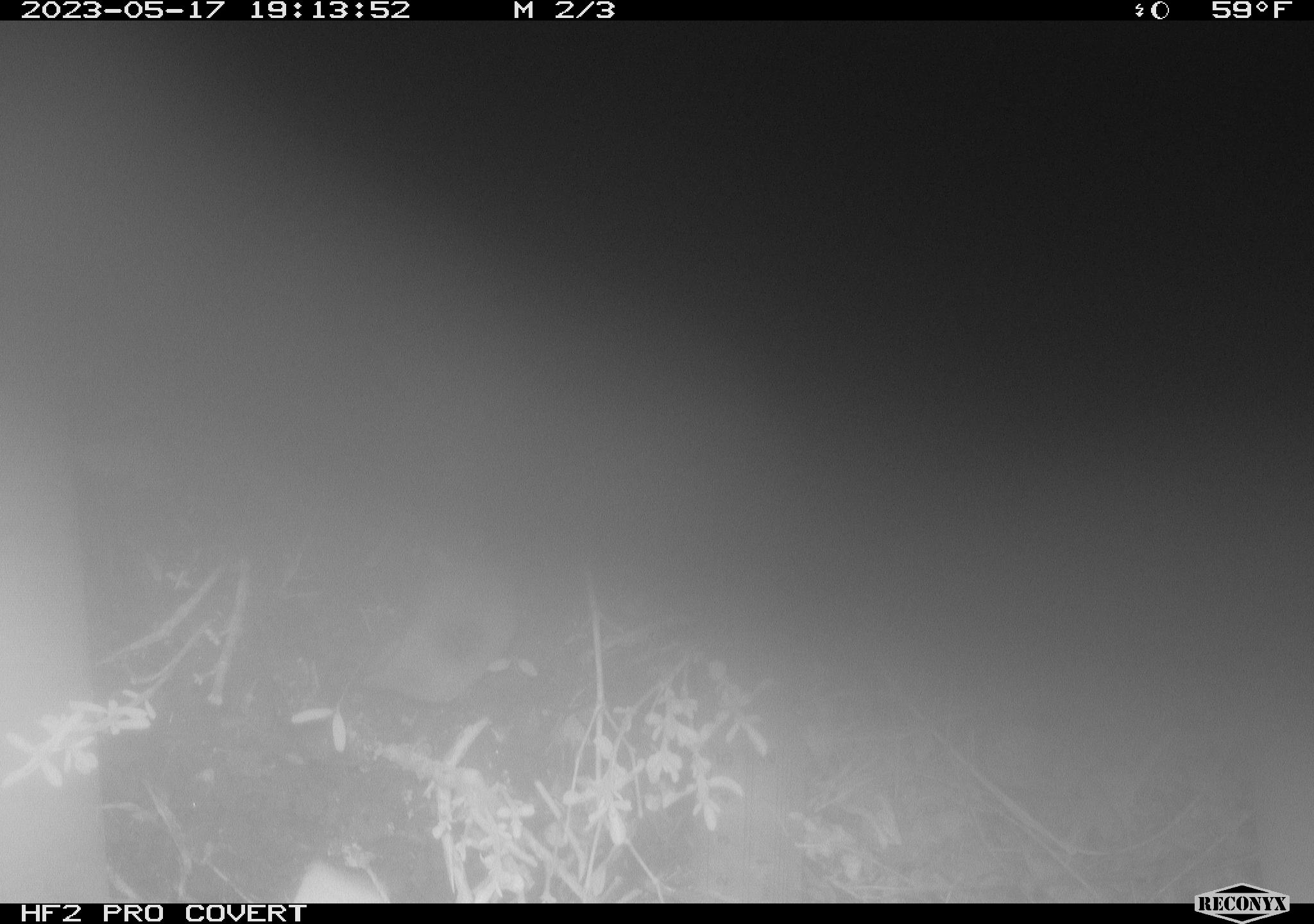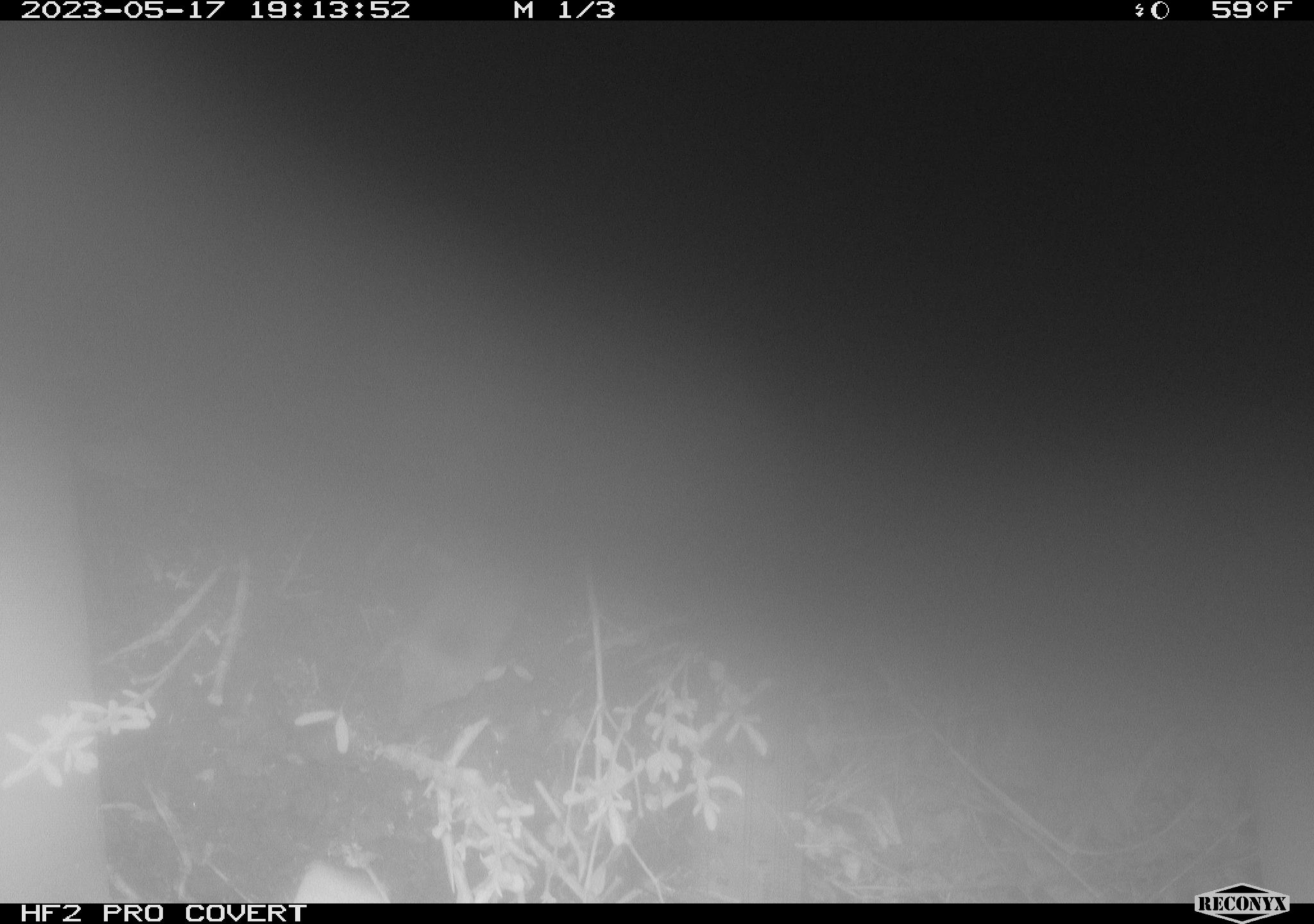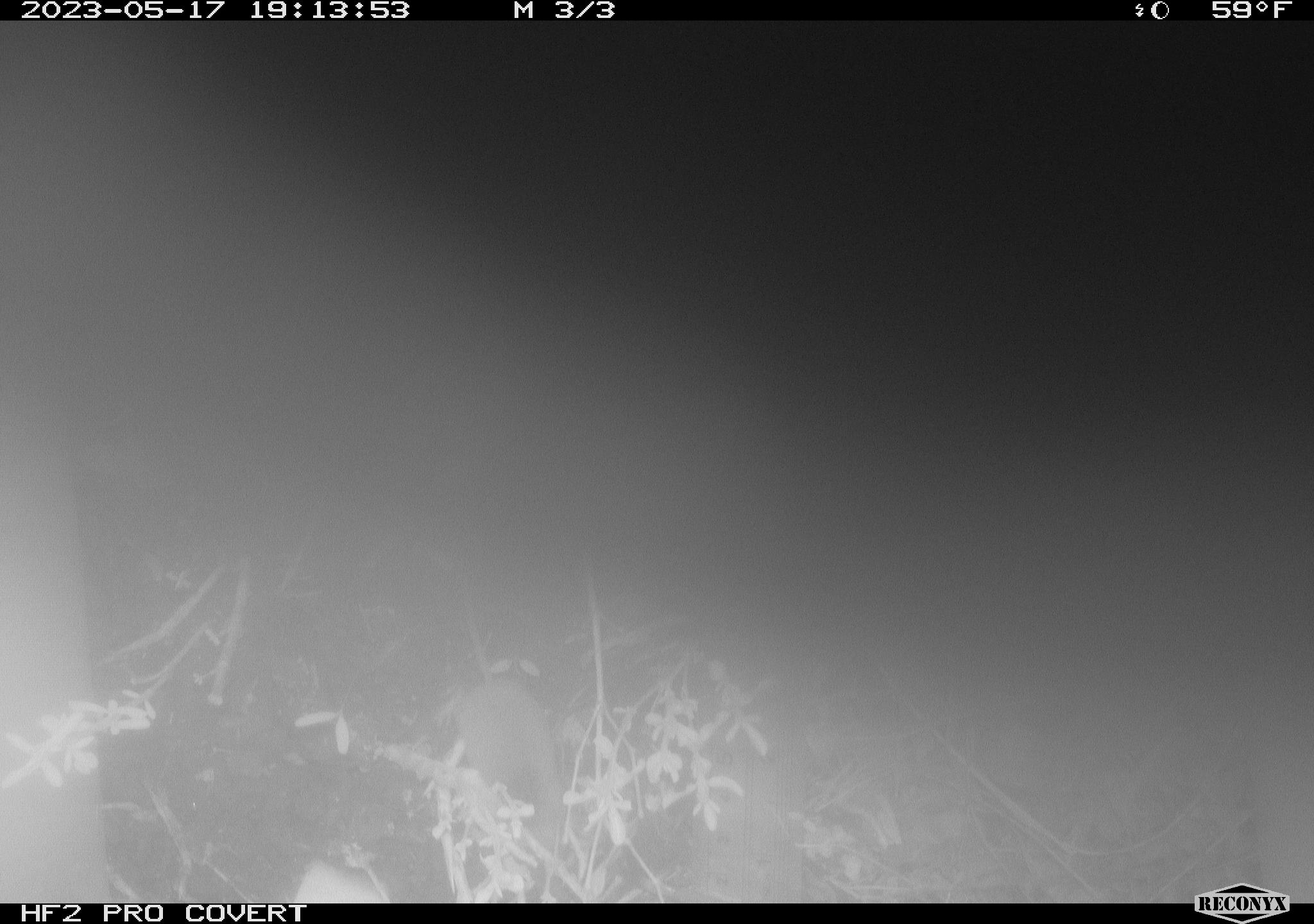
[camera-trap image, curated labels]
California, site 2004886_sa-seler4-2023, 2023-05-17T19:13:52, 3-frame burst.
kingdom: Animalia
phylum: Chordata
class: Mammalia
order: Eulipotyphla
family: Soricidae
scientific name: Soricidae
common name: shrews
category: soricidae family